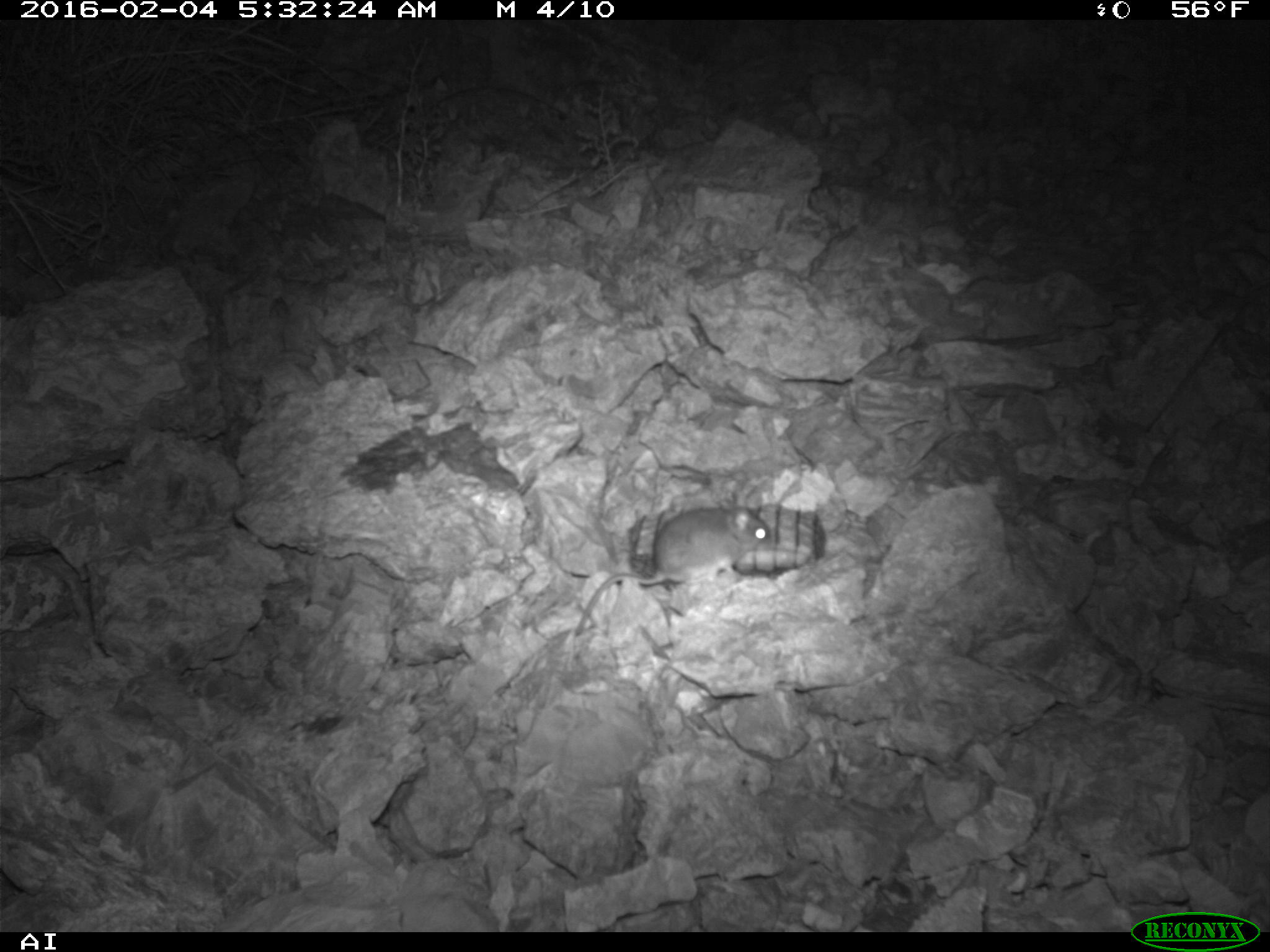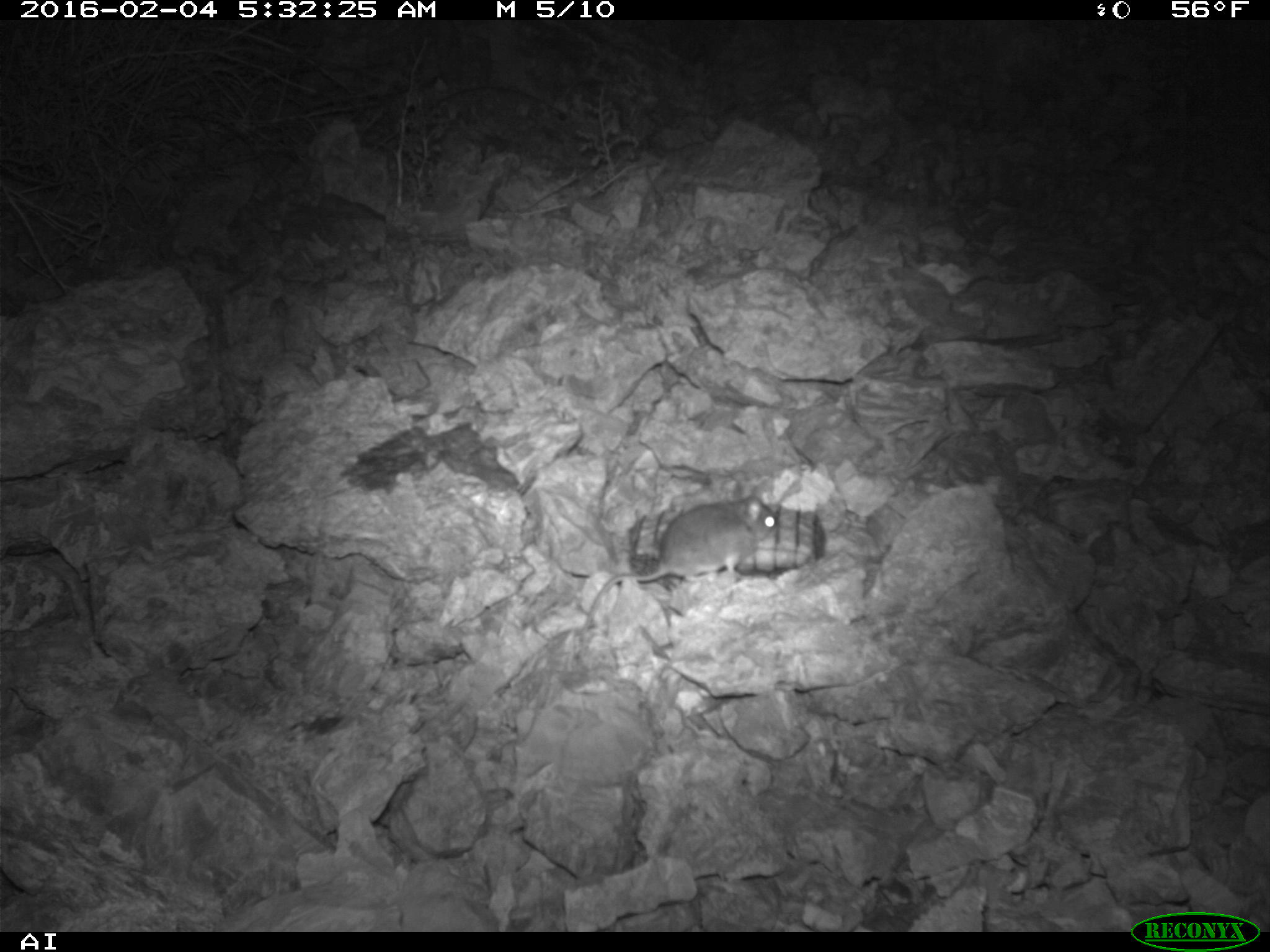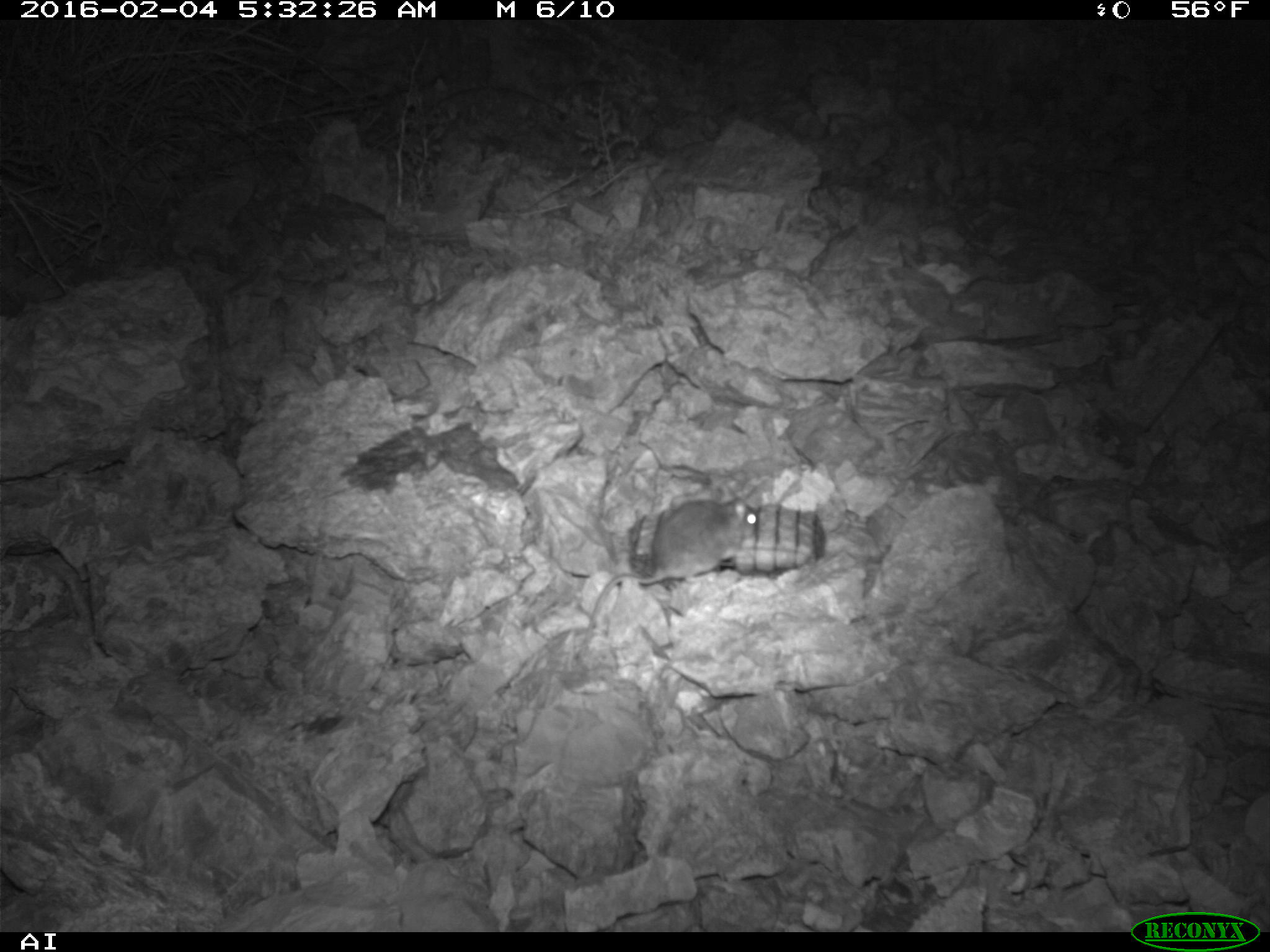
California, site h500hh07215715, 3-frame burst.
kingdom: Animalia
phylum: Chordata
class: Mammalia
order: Rodentia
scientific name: Rodentia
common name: rodent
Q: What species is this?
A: Rodent (Rodentia).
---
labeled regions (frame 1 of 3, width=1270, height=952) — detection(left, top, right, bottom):
rodent: detection(572, 492, 771, 635)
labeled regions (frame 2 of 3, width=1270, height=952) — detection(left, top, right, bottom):
rodent: detection(584, 493, 772, 629)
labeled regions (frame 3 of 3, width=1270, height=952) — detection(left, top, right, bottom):
rodent: detection(587, 497, 760, 632)